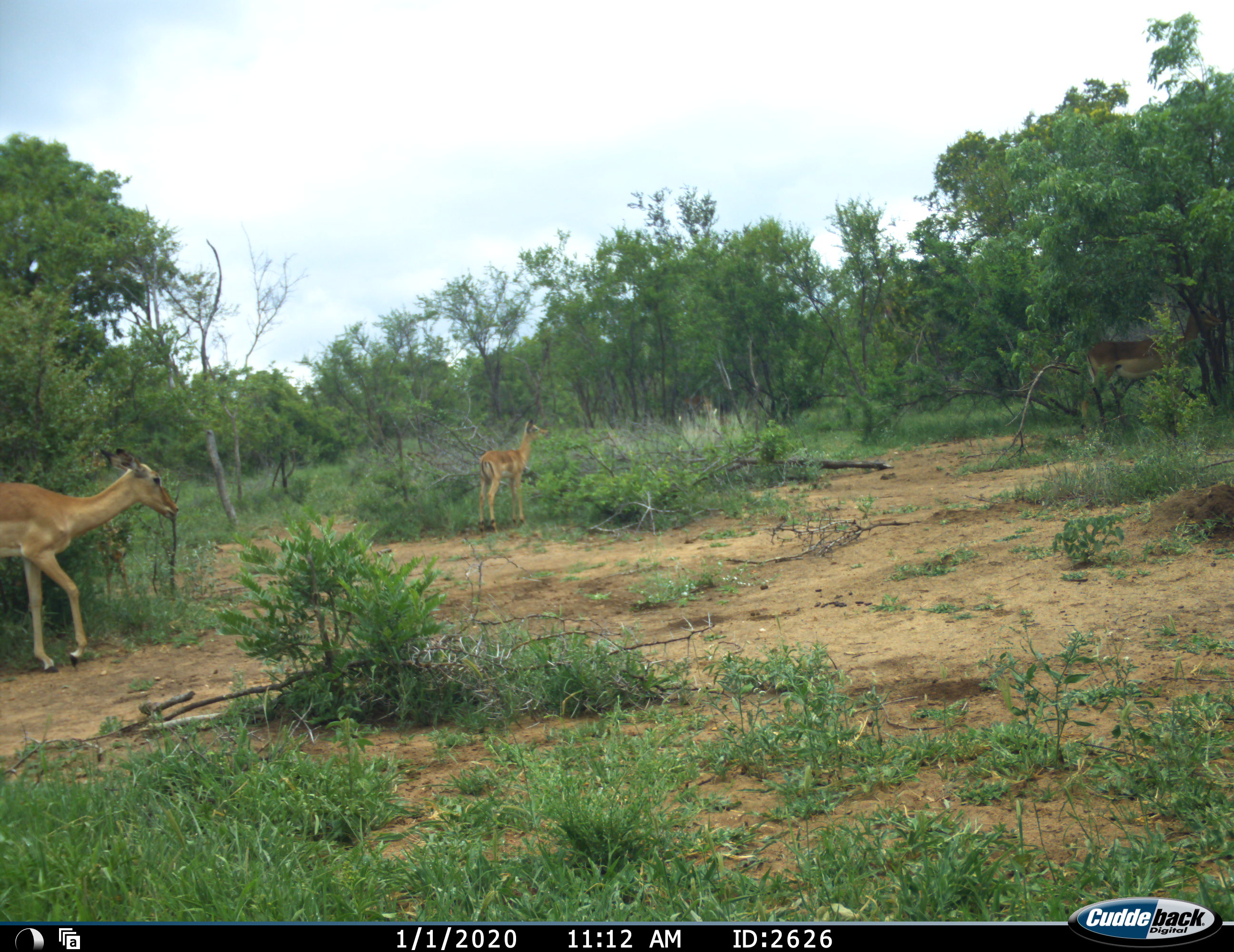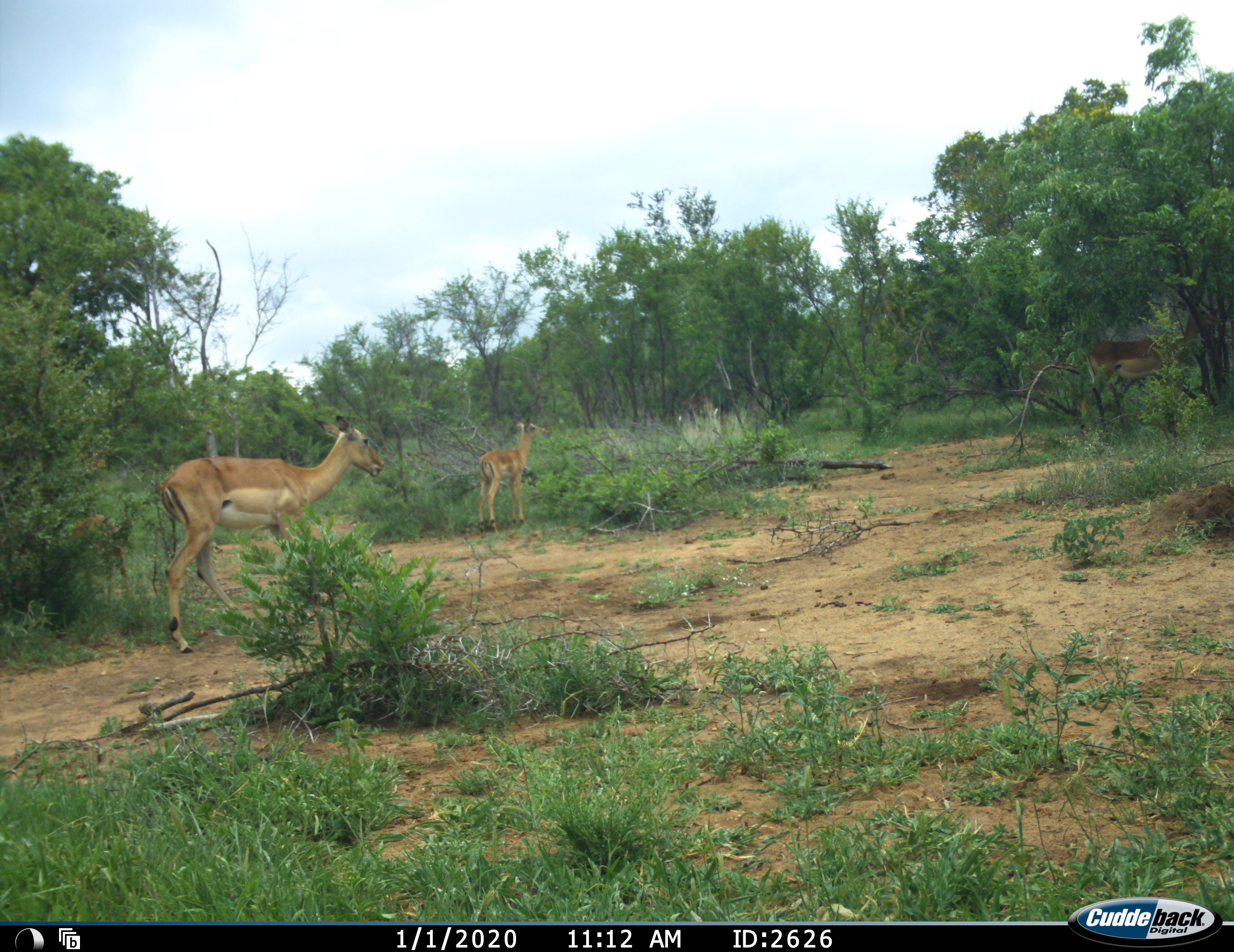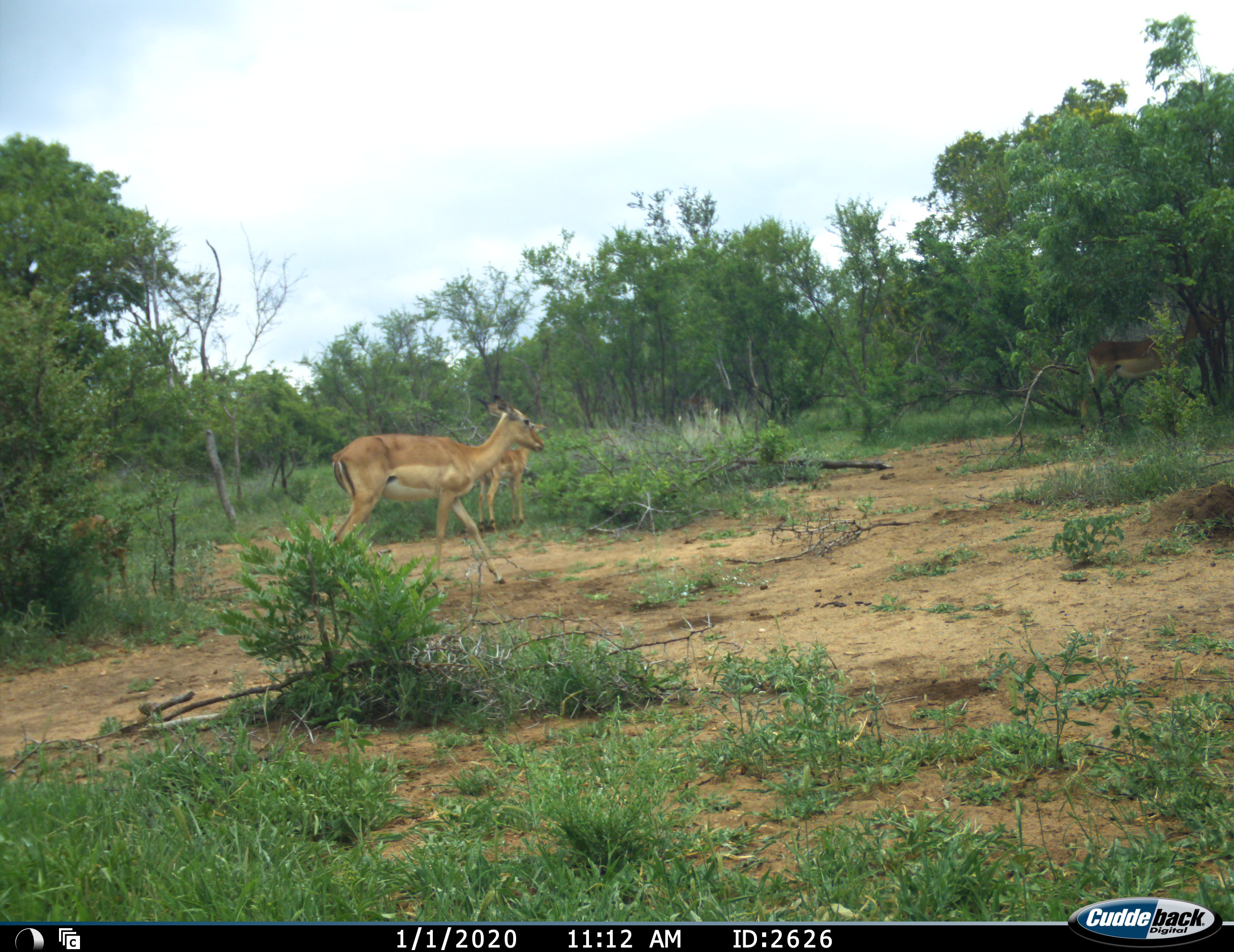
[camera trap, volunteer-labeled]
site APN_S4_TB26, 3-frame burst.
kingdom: Animalia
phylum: Chordata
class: Mammalia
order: Artiodactyla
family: Bovidae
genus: Aepyceros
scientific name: Aepyceros melampus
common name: impala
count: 2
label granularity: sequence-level